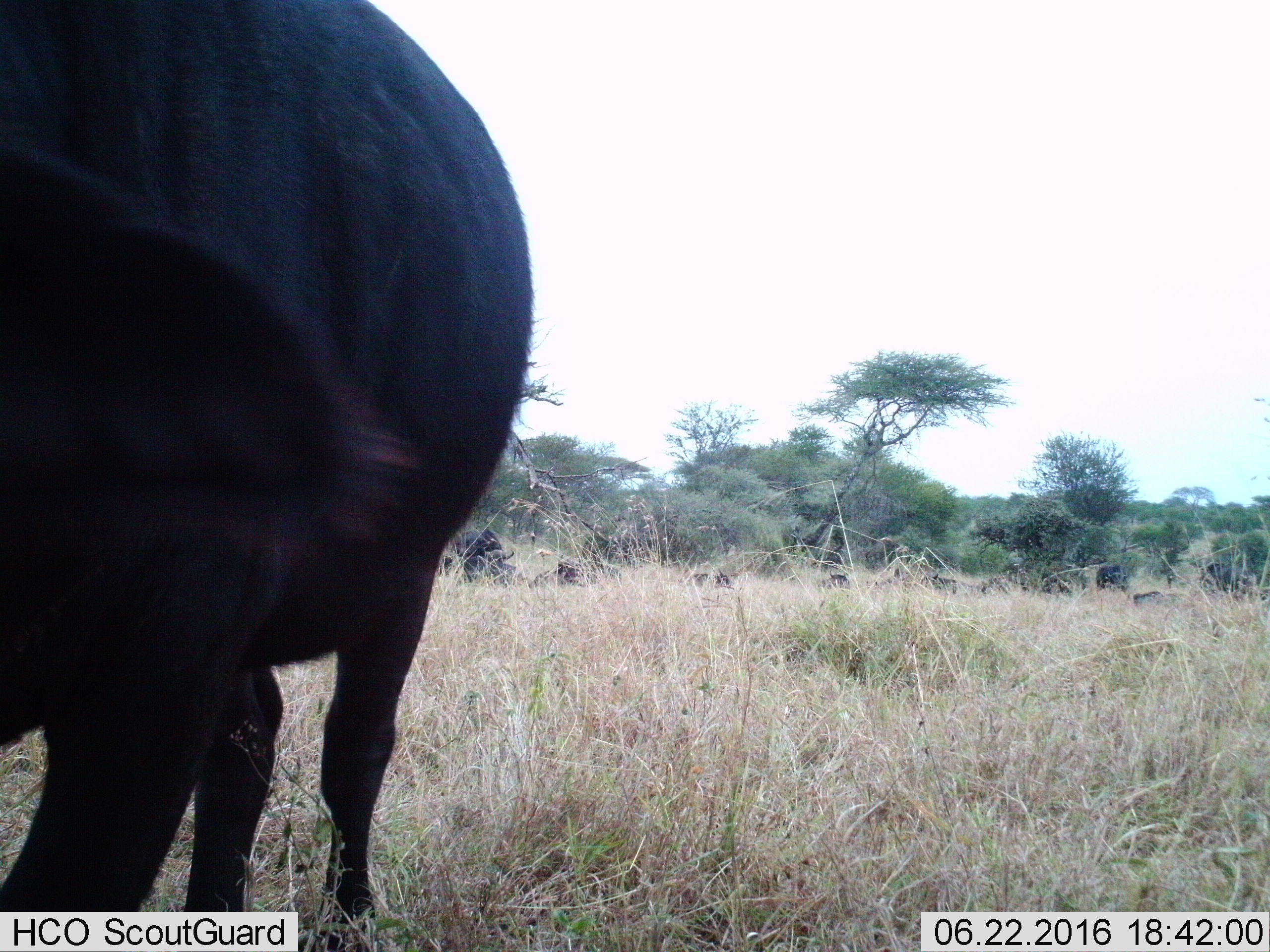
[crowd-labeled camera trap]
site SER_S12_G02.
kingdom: Animalia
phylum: Chordata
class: Mammalia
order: Artiodactyla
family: Bovidae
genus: Syncerus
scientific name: Syncerus caffer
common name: african buffalo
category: buffalo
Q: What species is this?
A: Buffalo (african buffalo) (Syncerus caffer).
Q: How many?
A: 8.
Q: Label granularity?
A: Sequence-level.